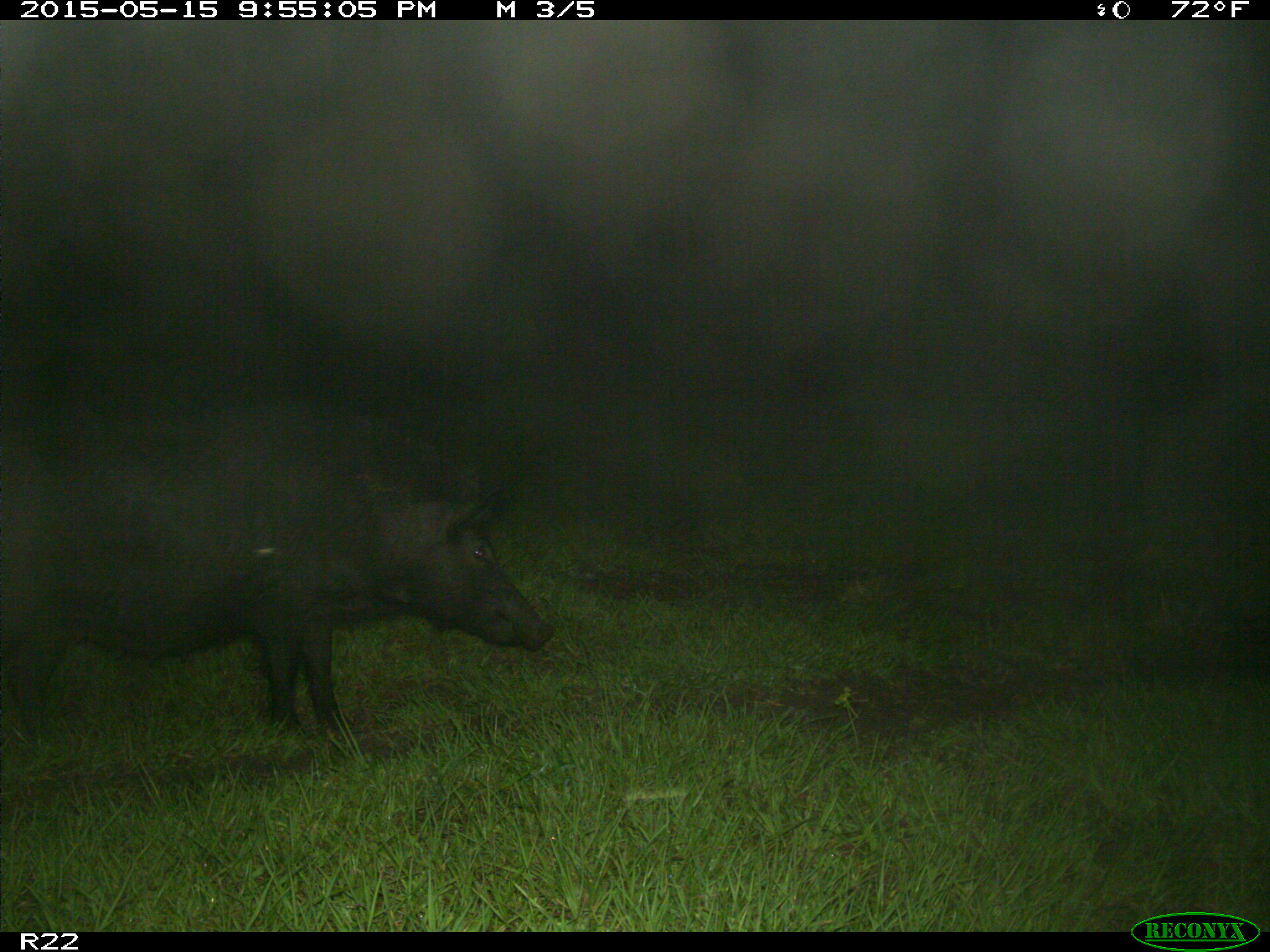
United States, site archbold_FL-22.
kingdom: Animalia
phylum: Chordata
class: Mammalia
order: Artiodactyla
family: Suidae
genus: Sus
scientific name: Sus scrofa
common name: wild boar